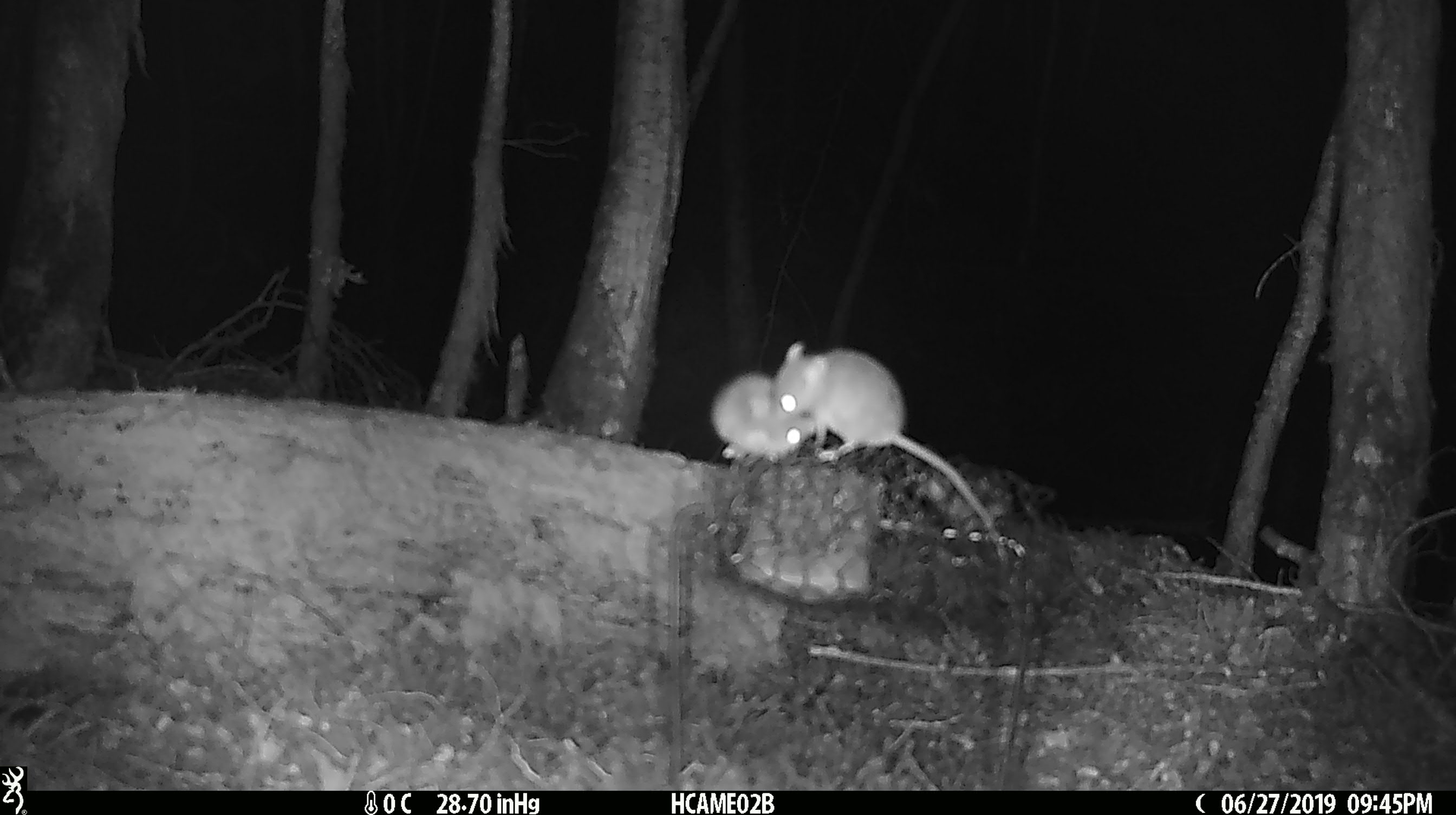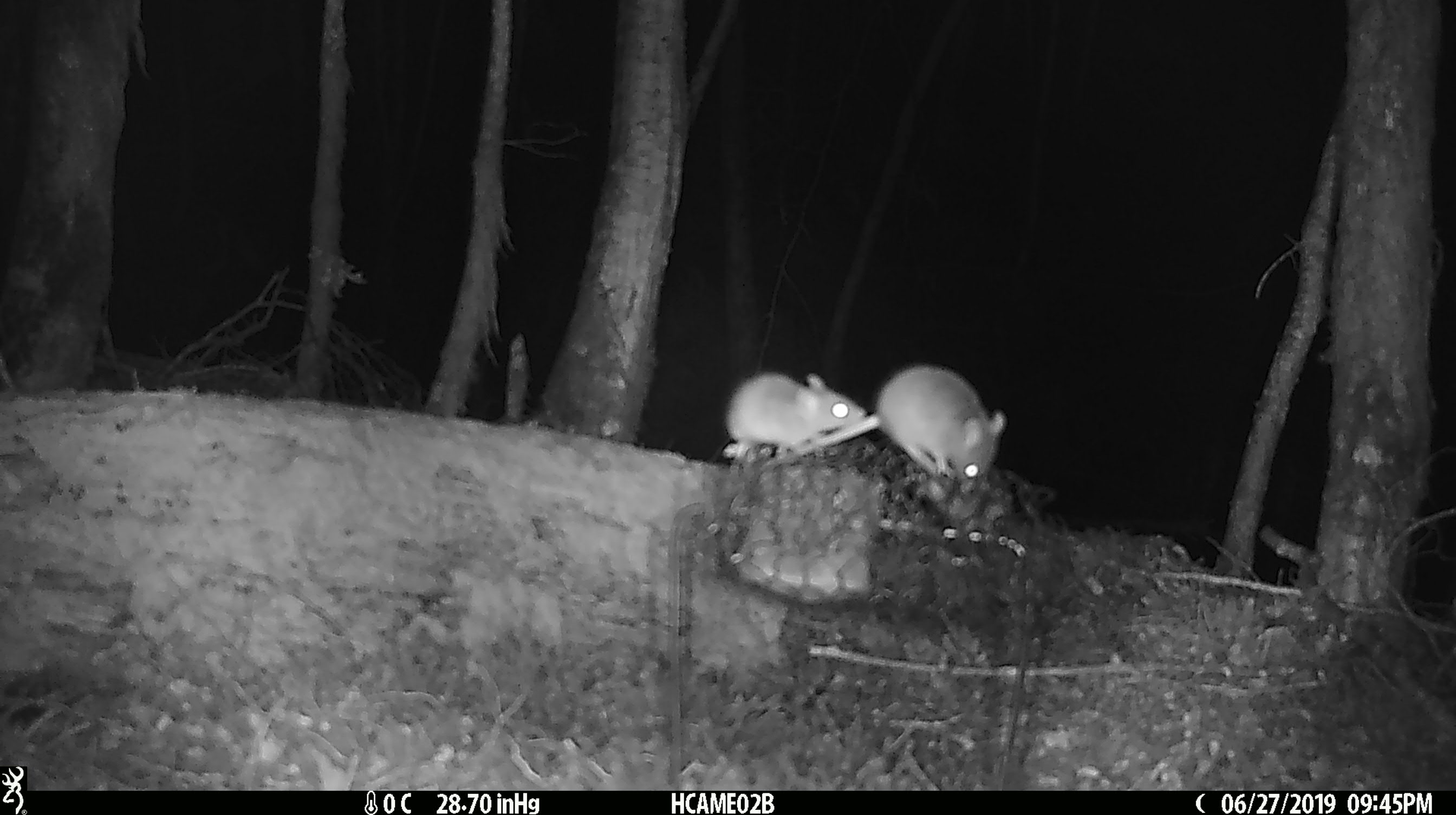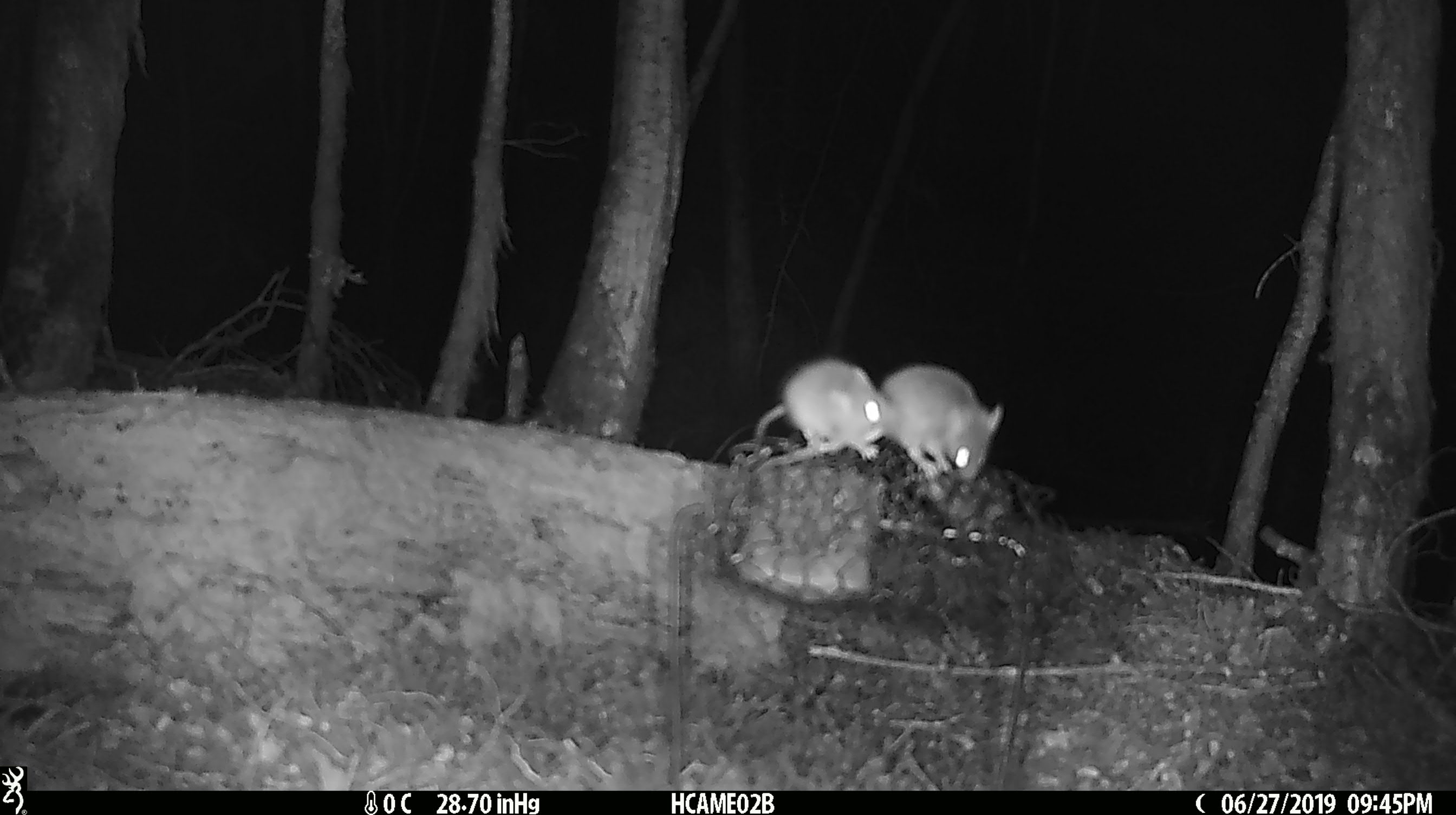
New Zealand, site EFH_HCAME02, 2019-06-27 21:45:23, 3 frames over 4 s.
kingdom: Animalia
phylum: Chordata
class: Mammalia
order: Rodentia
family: Muridae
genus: Mus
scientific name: Mus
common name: mouse